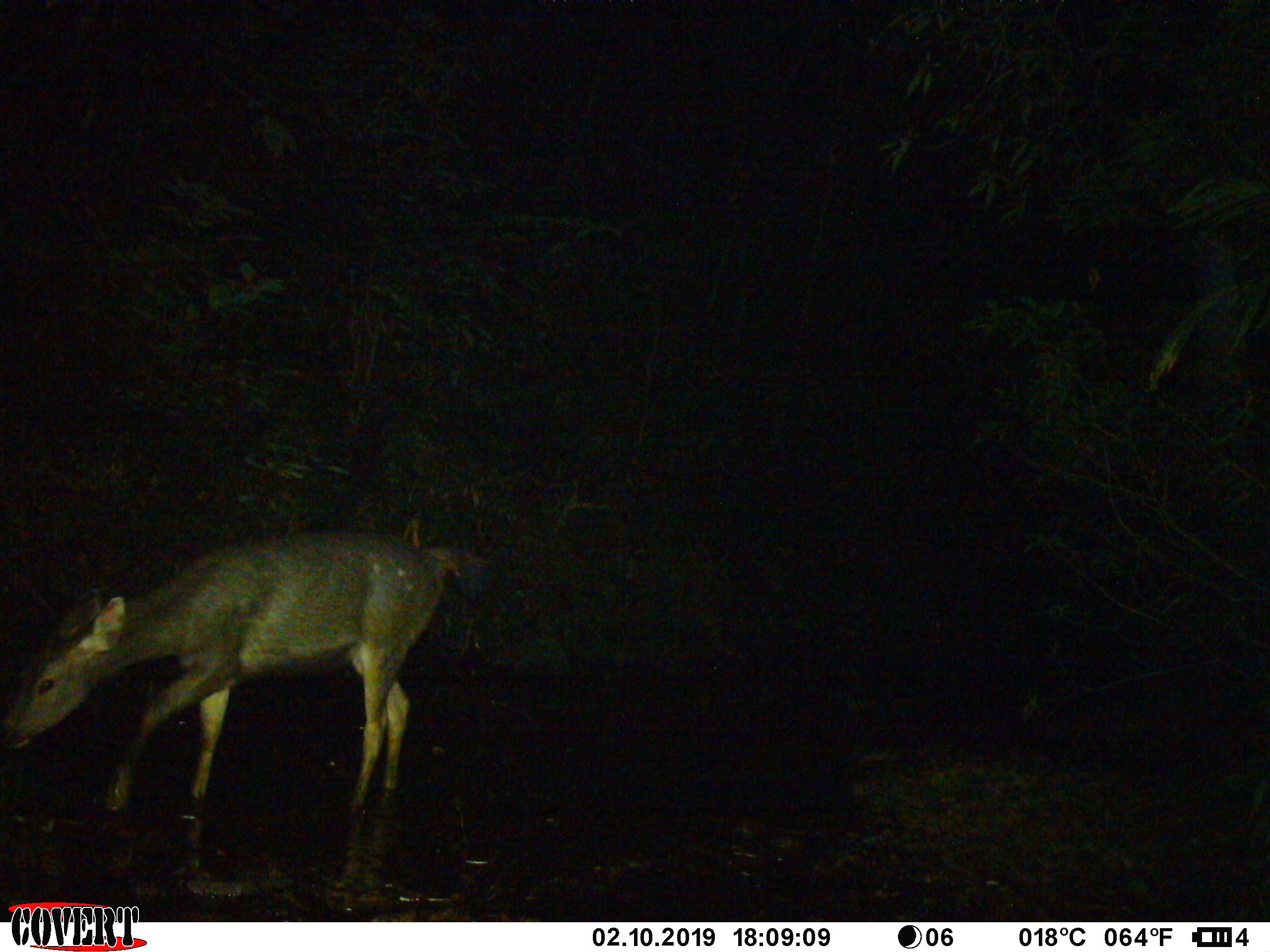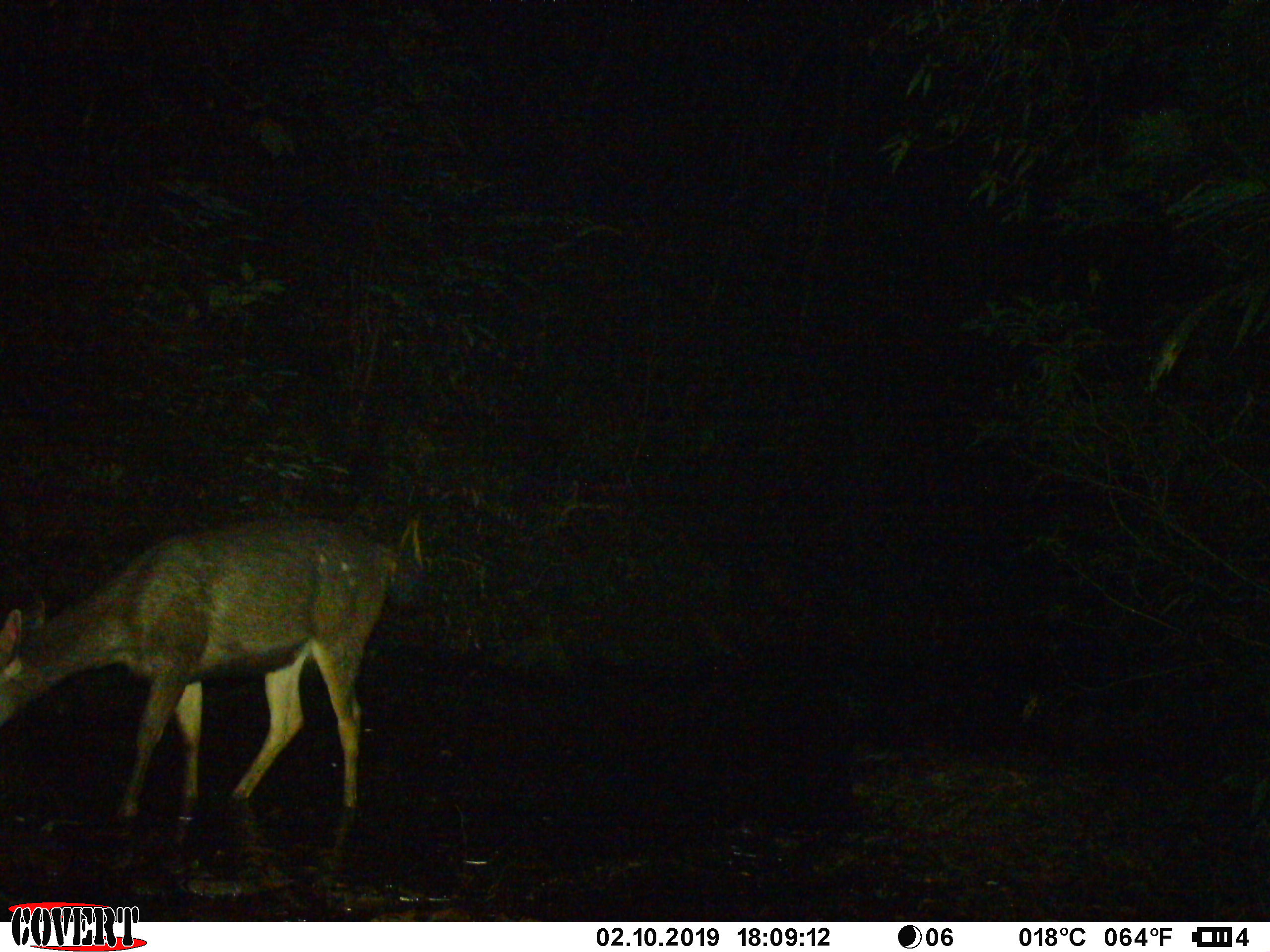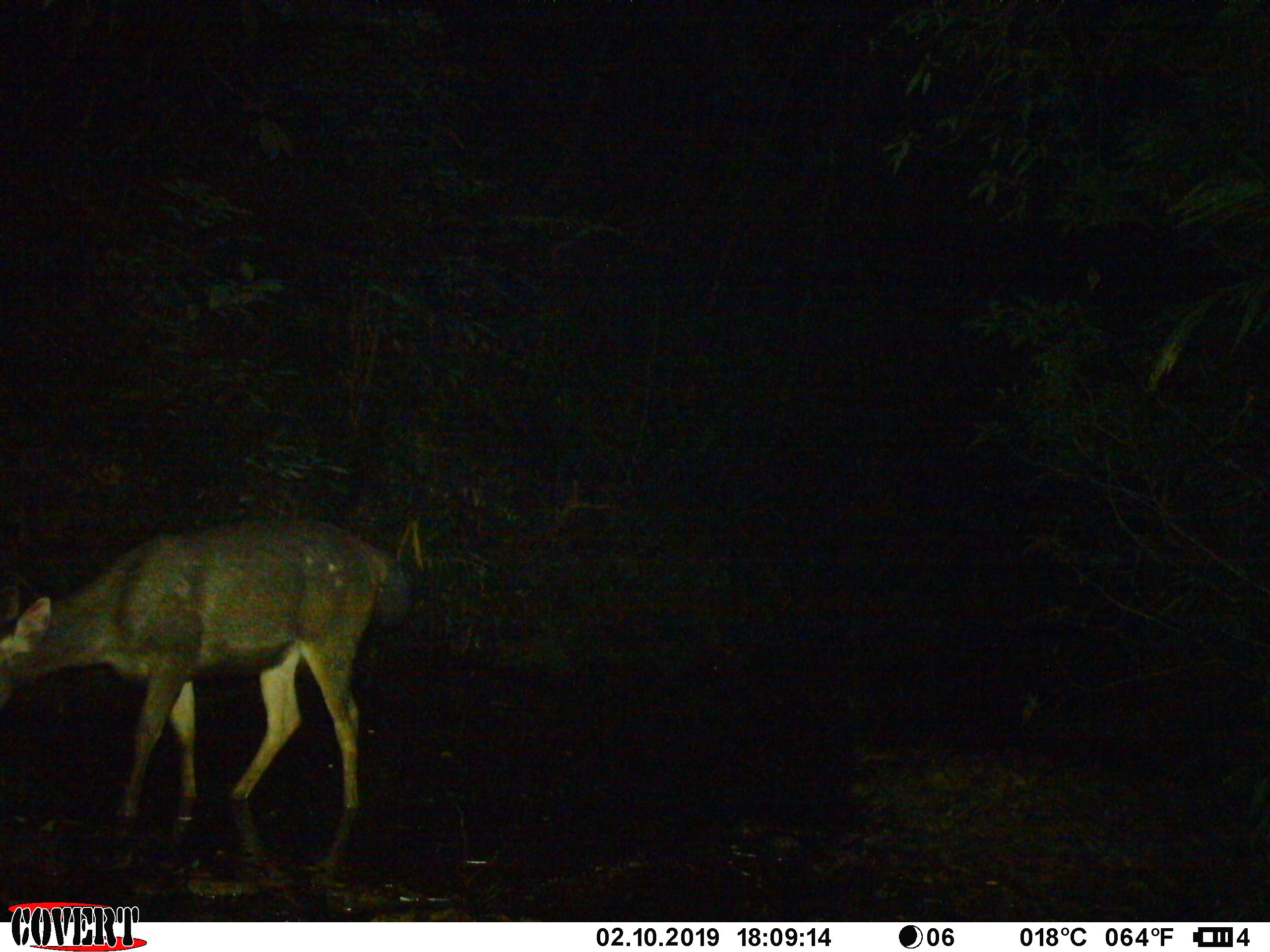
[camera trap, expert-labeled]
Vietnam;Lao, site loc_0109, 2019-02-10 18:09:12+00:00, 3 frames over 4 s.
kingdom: Animalia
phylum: Chordata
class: Mammalia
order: Artiodactyla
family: Cervidae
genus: Rusa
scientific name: Rusa unicolor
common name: sambar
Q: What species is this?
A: Sambar (Rusa unicolor).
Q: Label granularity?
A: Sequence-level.